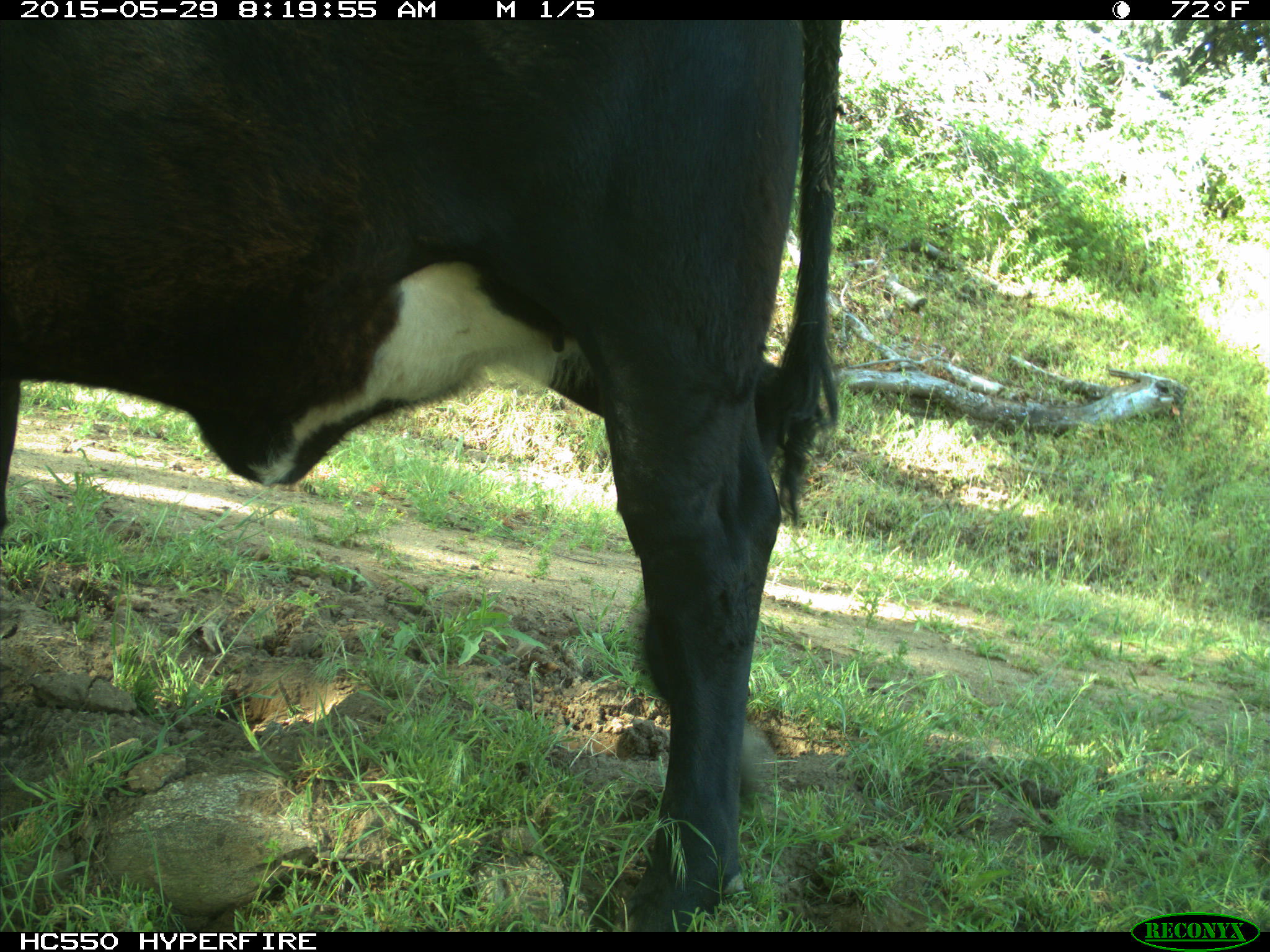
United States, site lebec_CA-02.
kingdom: Animalia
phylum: Chordata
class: Mammalia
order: Artiodactyla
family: Bovidae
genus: Bos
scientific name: Bos taurus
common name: domestic cow